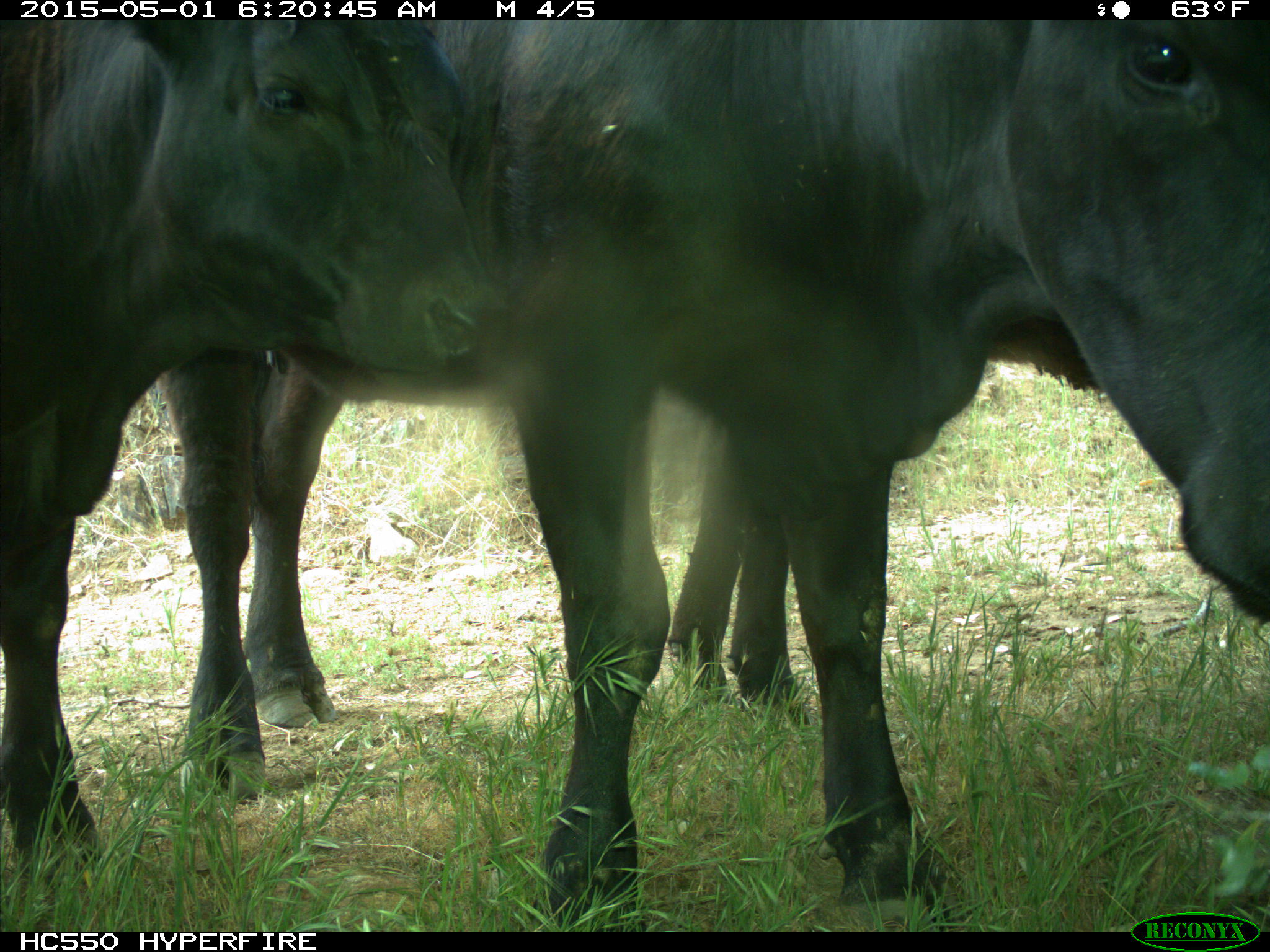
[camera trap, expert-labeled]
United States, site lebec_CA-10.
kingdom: Animalia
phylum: Chordata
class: Mammalia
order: Artiodactyla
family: Bovidae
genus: Bos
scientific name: Bos taurus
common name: domestic cow